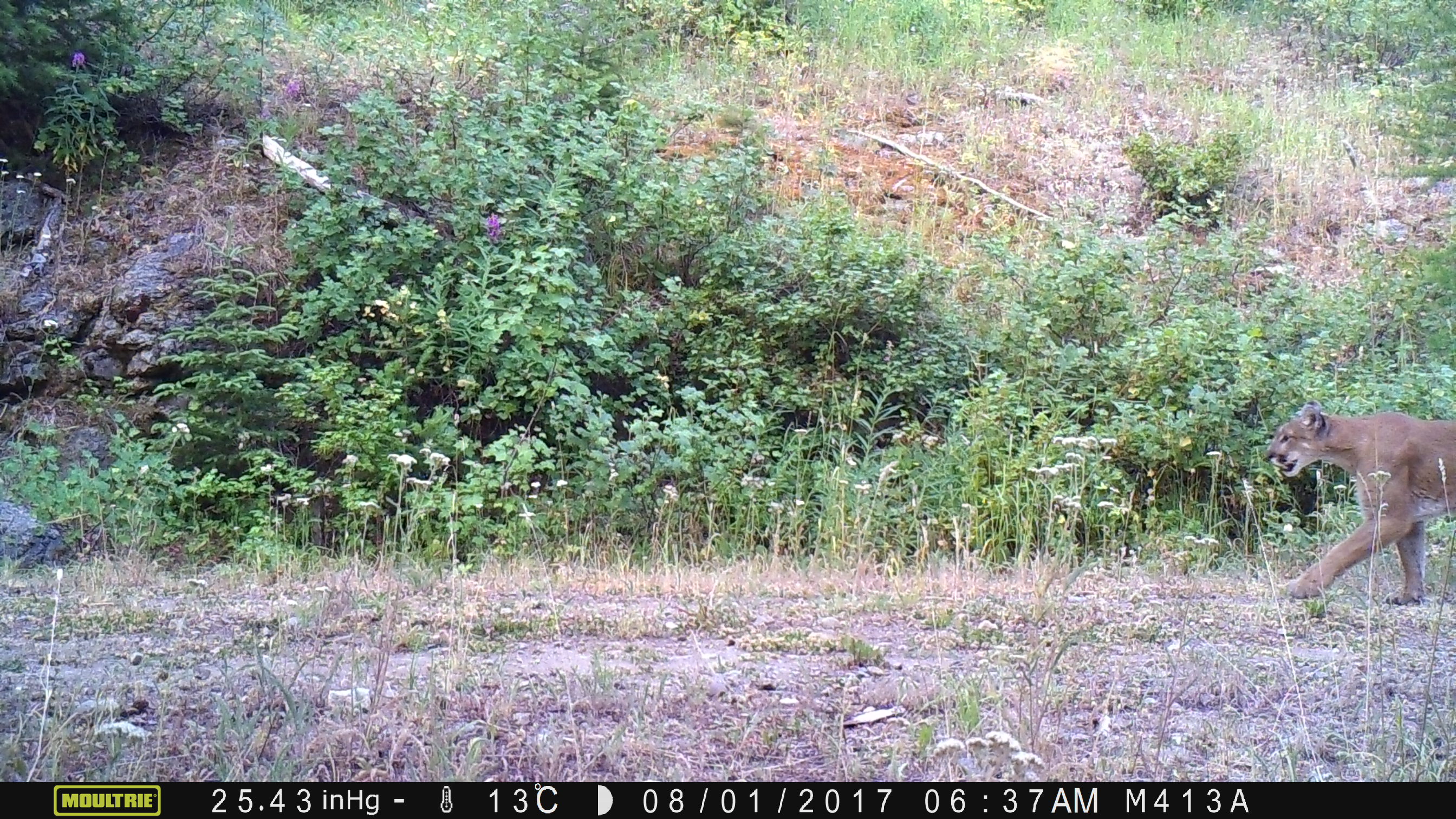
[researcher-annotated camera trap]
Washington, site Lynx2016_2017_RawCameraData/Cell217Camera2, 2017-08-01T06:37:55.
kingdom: Animalia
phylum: Chordata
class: Mammalia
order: Carnivora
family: Felidae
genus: Puma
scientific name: Puma concolor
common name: mountain lion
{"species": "Puma concolor (mountain lion)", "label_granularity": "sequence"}